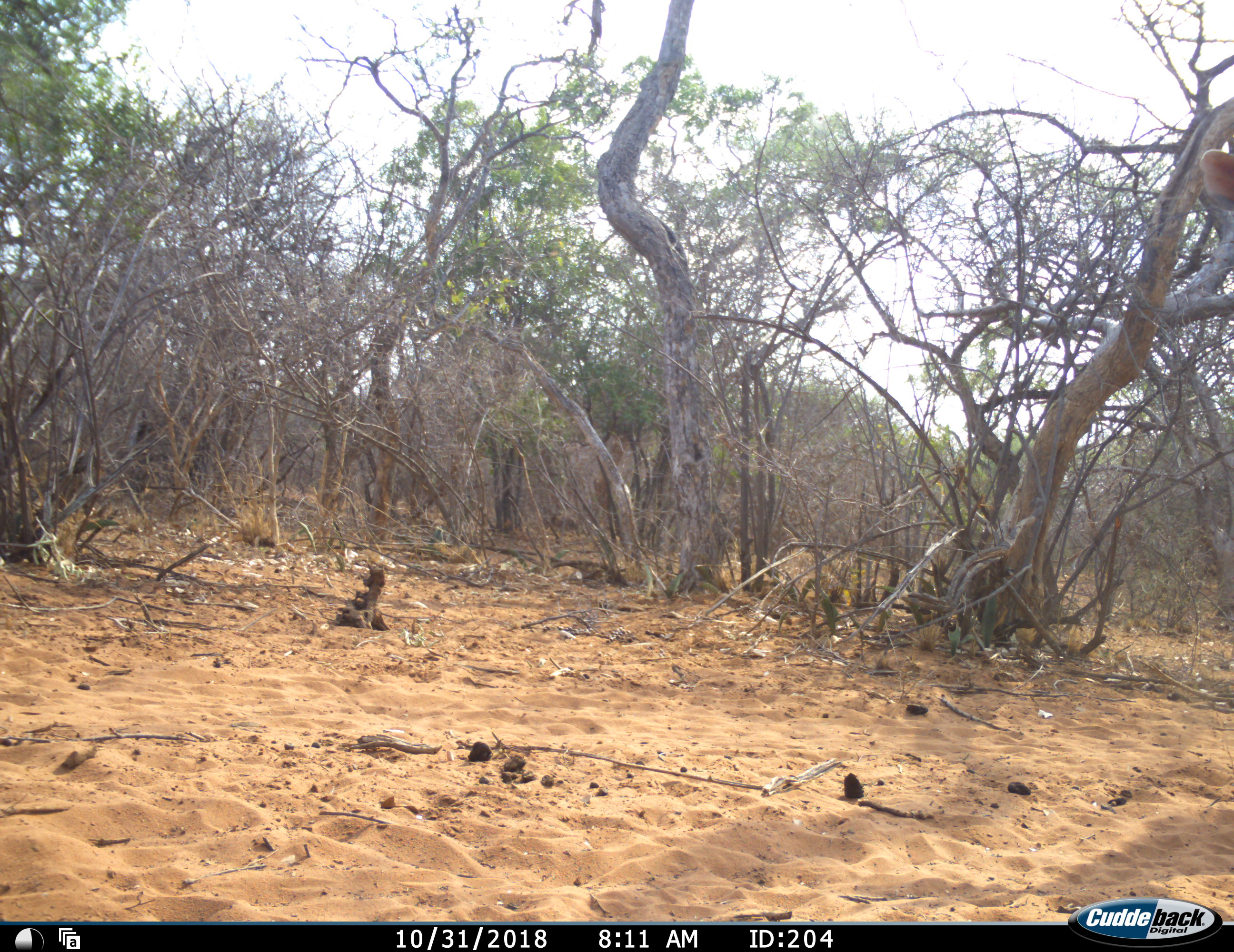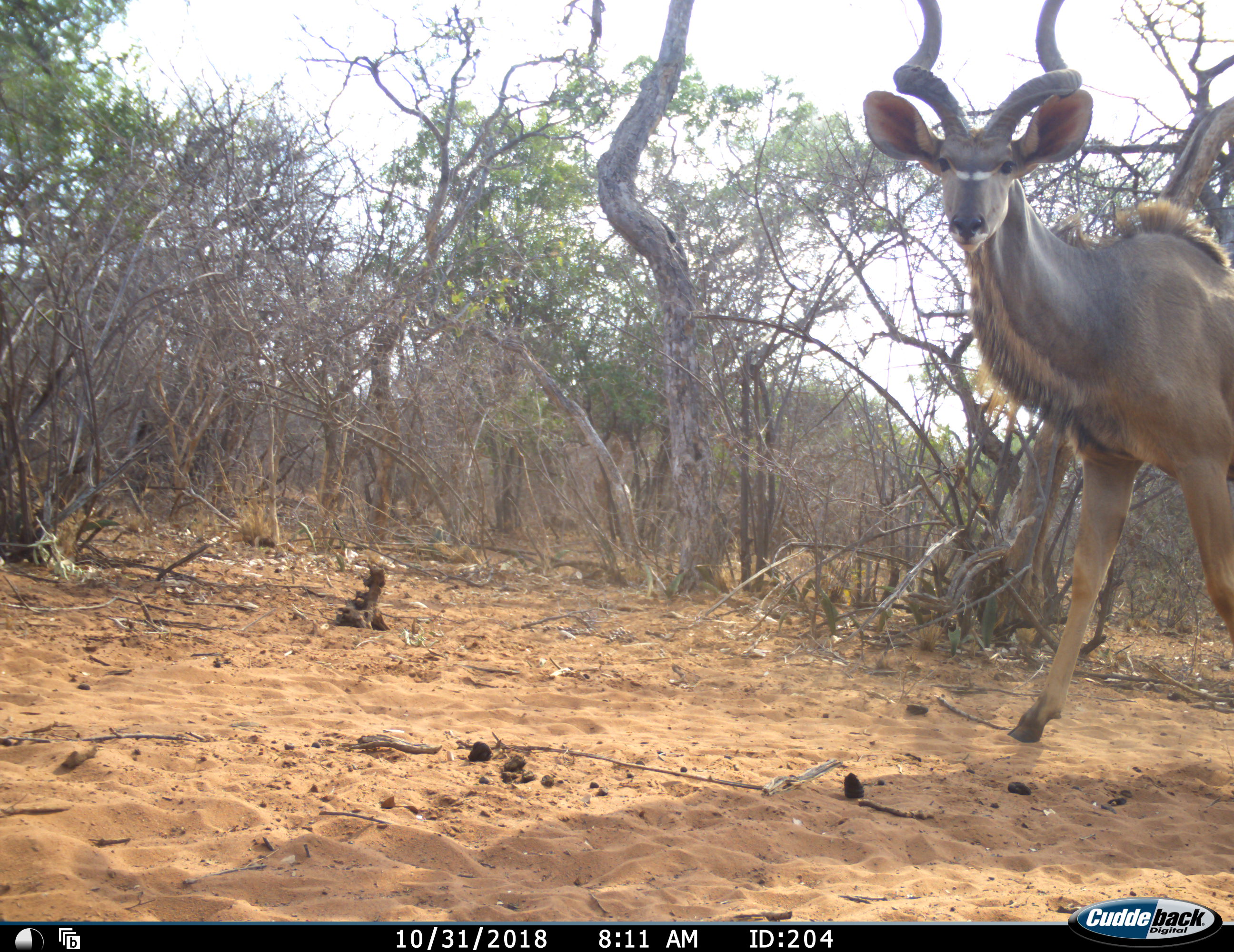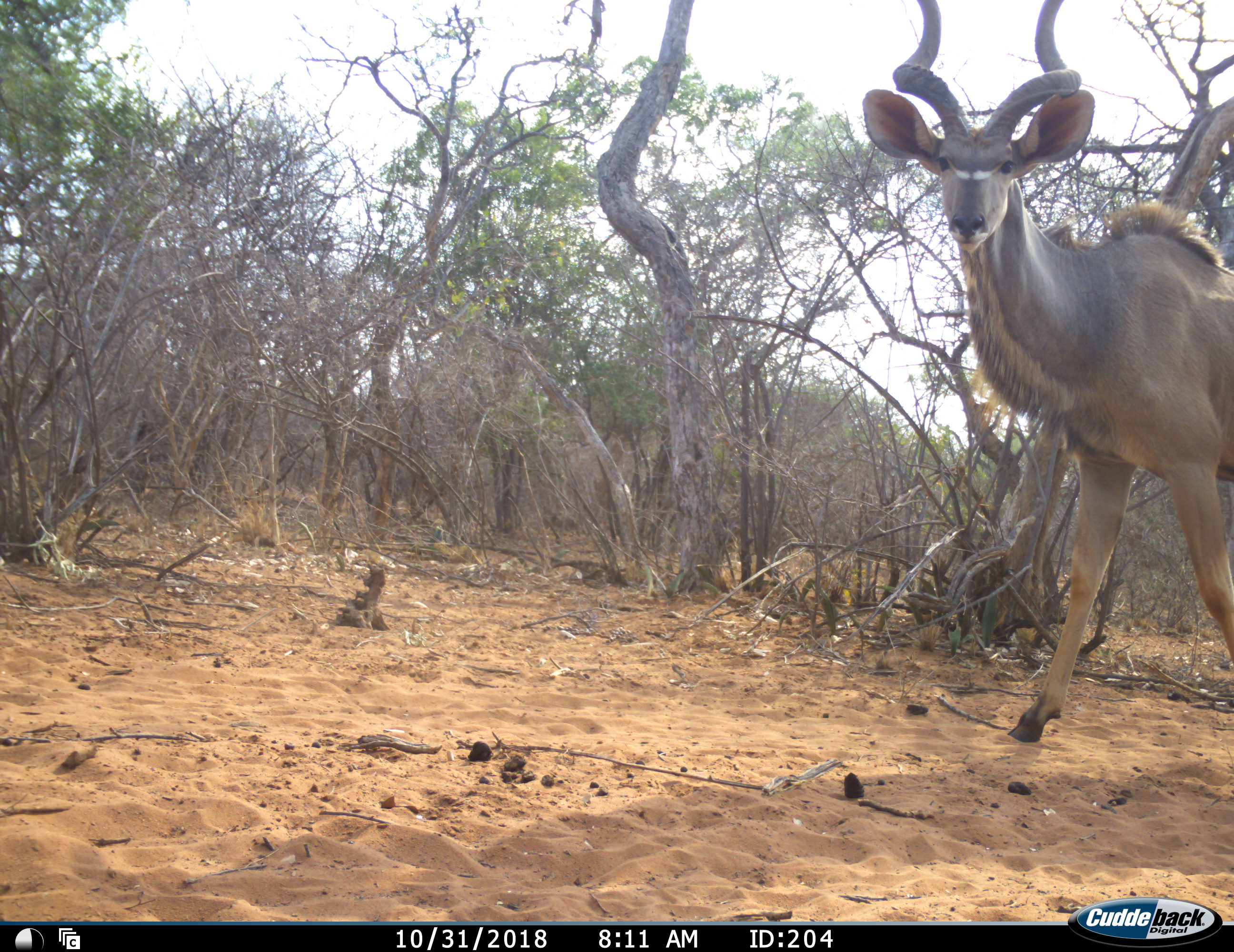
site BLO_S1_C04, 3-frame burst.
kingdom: Animalia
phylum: Chordata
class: Mammalia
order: Artiodactyla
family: Bovidae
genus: Tragelaphus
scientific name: Tragelaphus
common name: kudu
Kudu (Tragelaphus), count 1. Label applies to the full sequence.